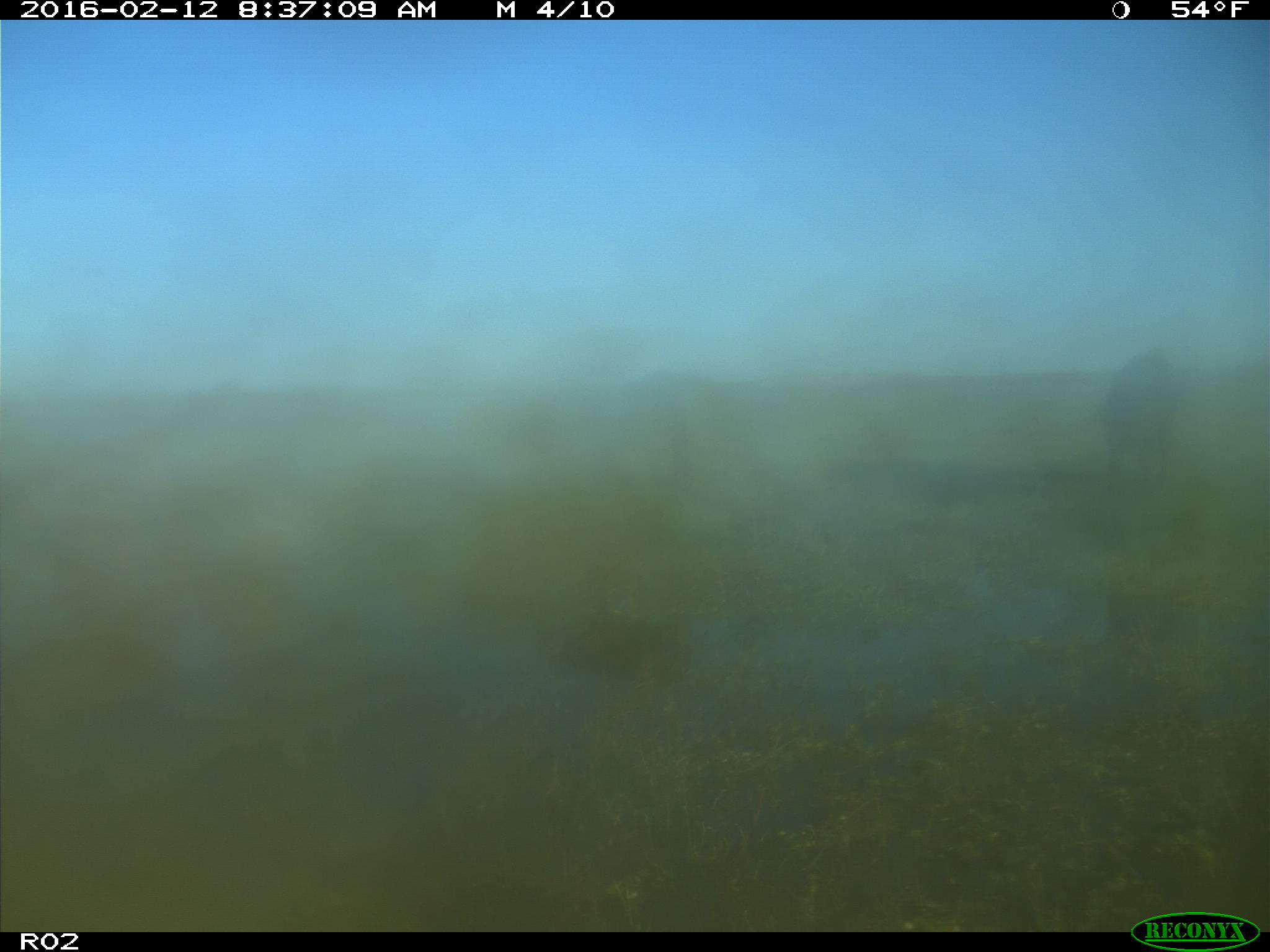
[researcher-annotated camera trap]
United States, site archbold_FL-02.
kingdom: Animalia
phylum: Chordata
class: Mammalia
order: Artiodactyla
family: Bovidae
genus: Bos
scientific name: Bos taurus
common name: domestic cow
Bos taurus (domestic cow).